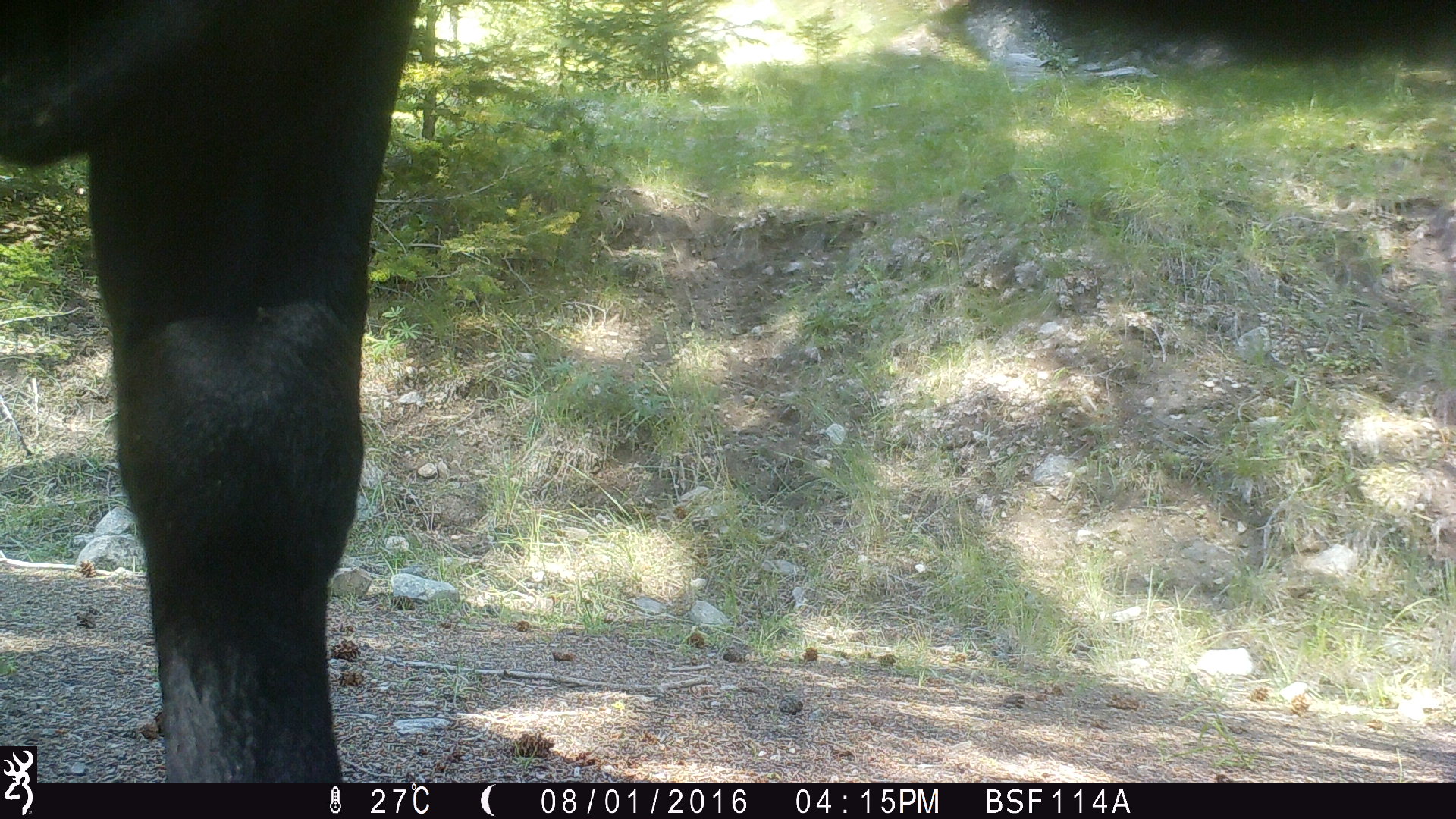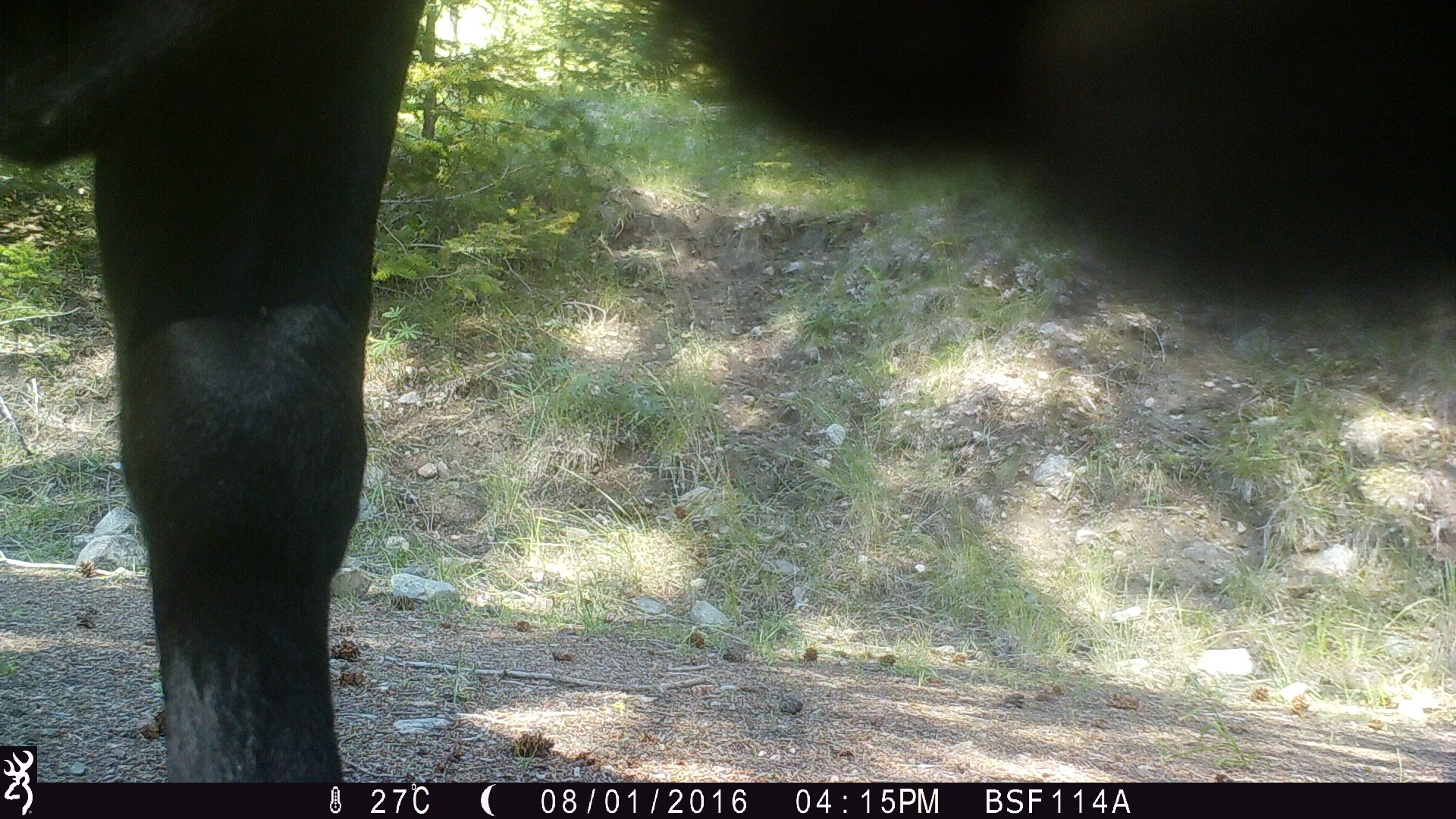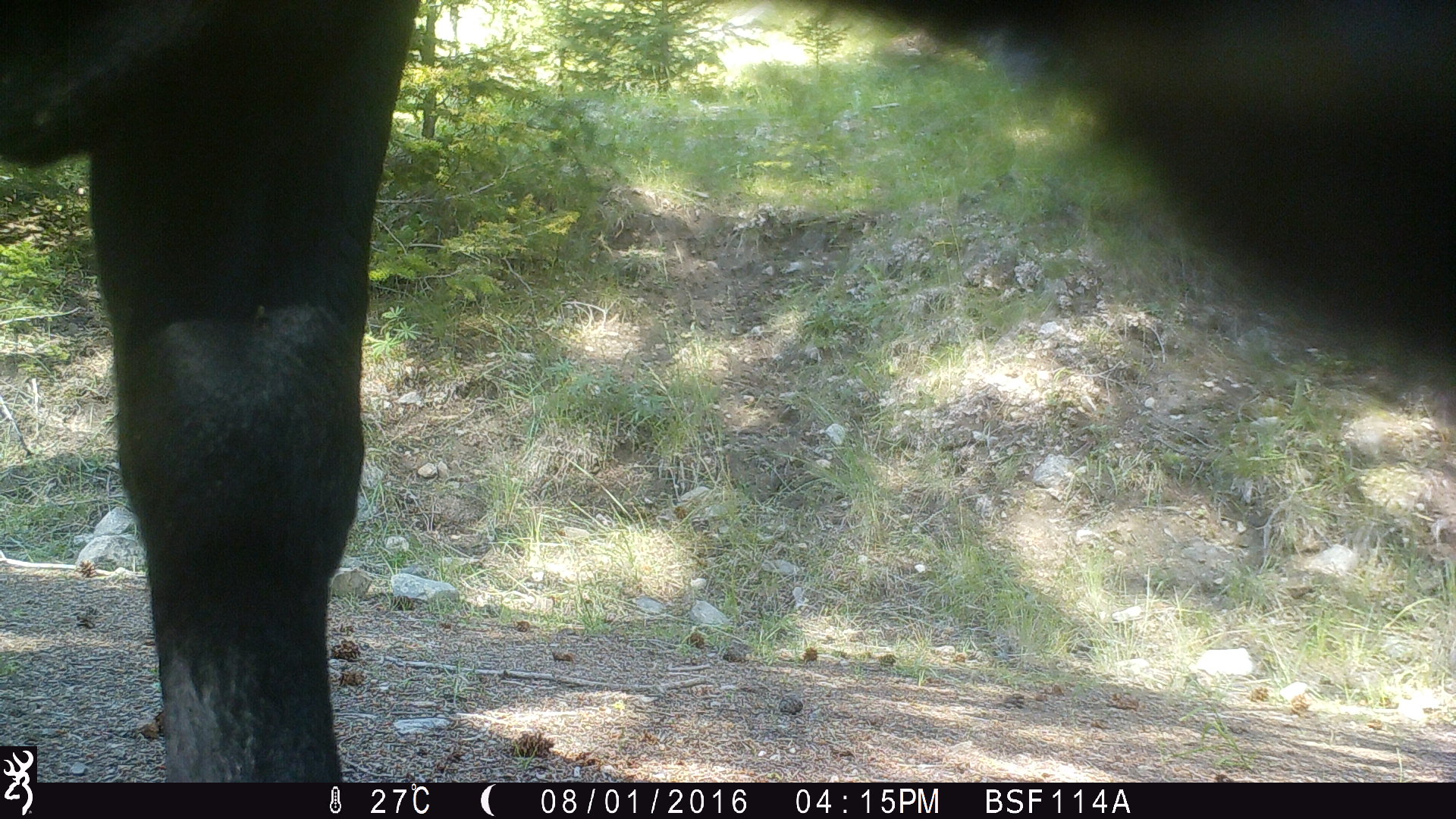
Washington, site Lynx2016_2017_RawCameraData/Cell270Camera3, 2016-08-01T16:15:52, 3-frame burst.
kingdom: Animalia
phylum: Chordata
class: Mammalia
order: Artiodactyla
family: Bovidae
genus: Bos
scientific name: Bos taurus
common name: domestic cattle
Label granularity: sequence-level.